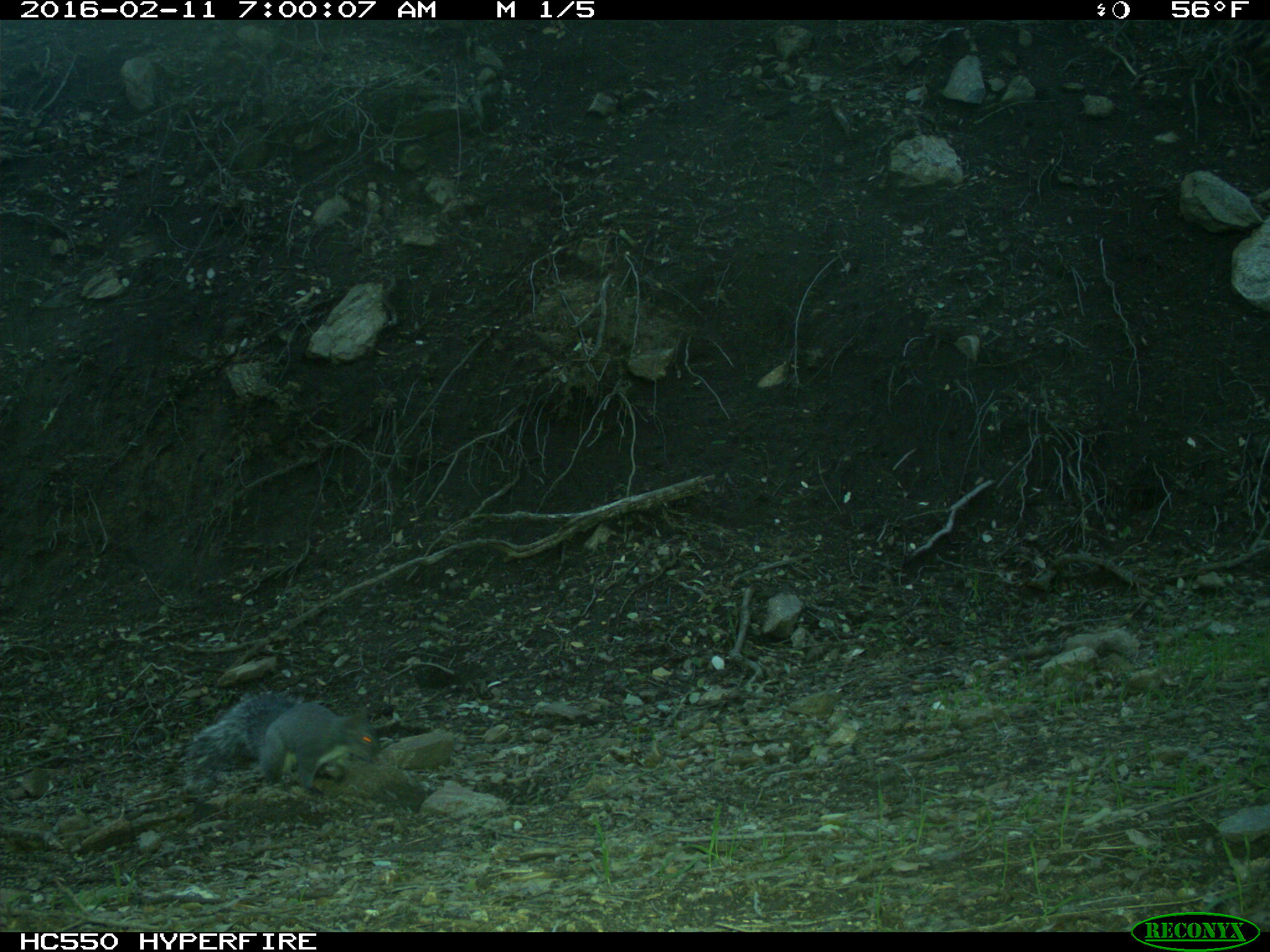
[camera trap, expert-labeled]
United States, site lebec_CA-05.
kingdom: Animalia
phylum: Chordata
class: Mammalia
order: Rodentia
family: Sciuridae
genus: Sciurus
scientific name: Sciurus carolinensis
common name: eastern gray squirrel